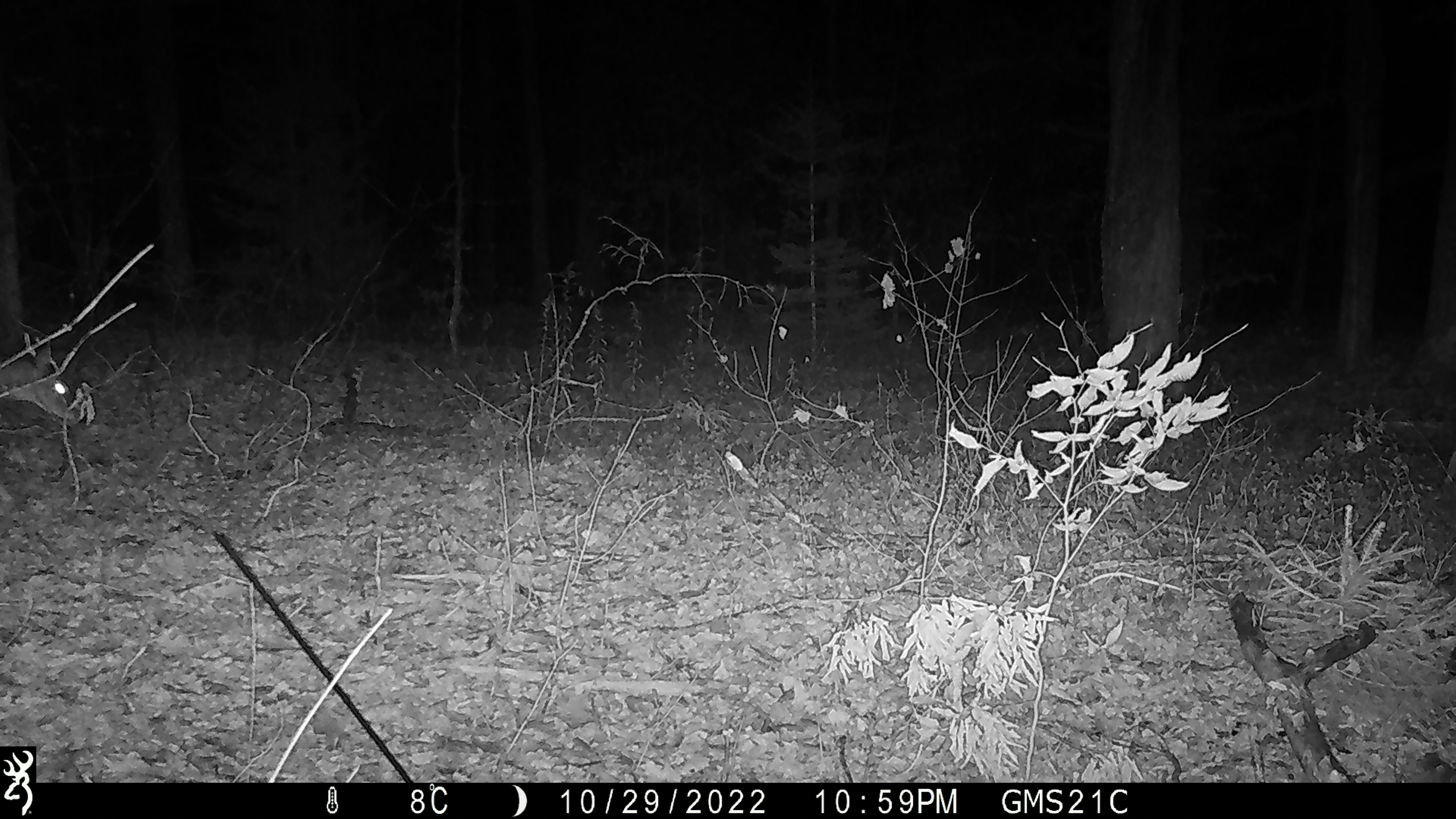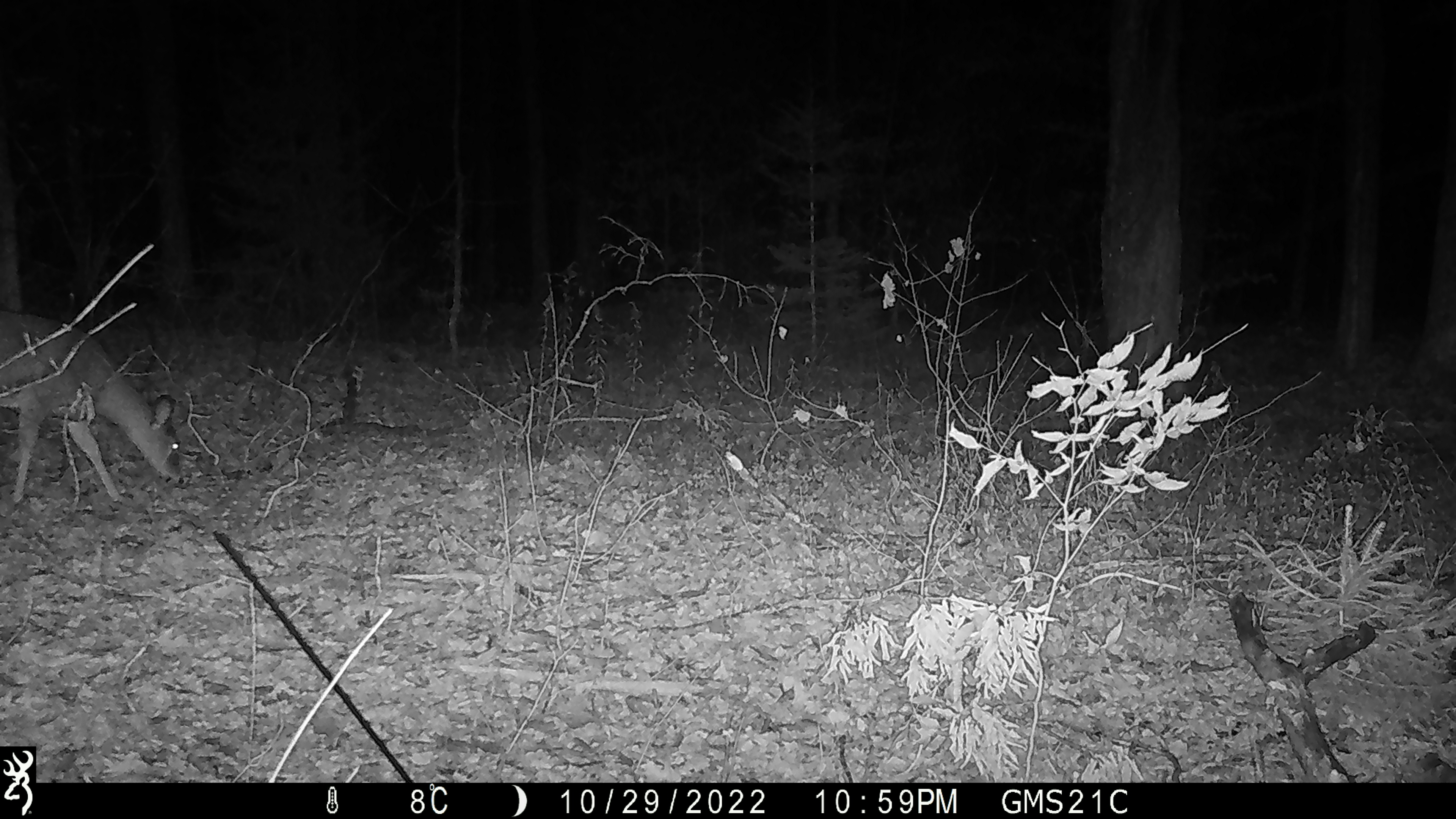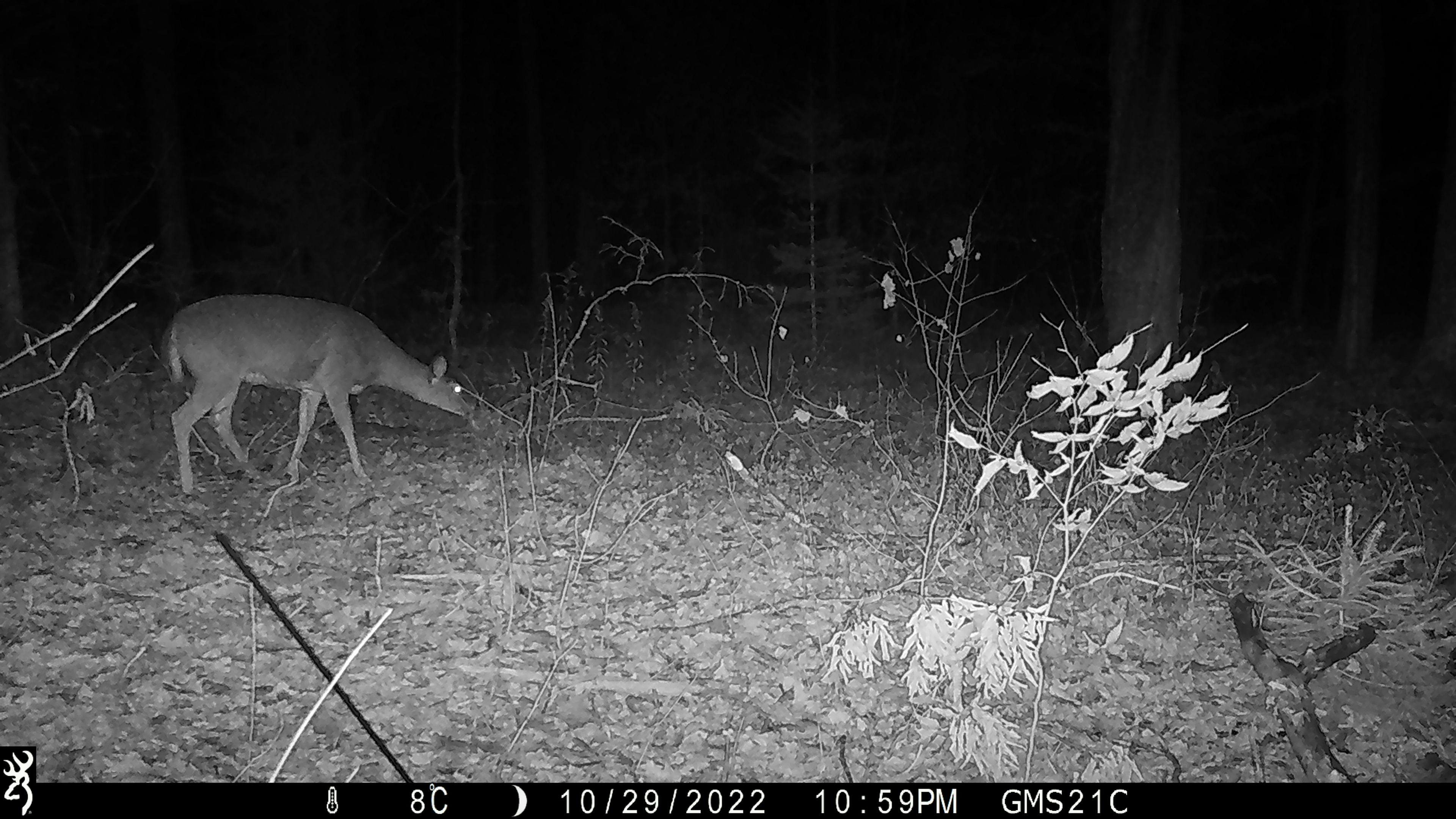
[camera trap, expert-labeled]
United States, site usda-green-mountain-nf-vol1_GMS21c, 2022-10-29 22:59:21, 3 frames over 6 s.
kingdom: Animalia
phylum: Chordata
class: Mammalia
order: Artiodactyla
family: Cervidae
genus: Odocoileus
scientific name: Odocoileus virginianus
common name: white-tailed deer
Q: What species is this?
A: White-tailed deer (Odocoileus virginianus).